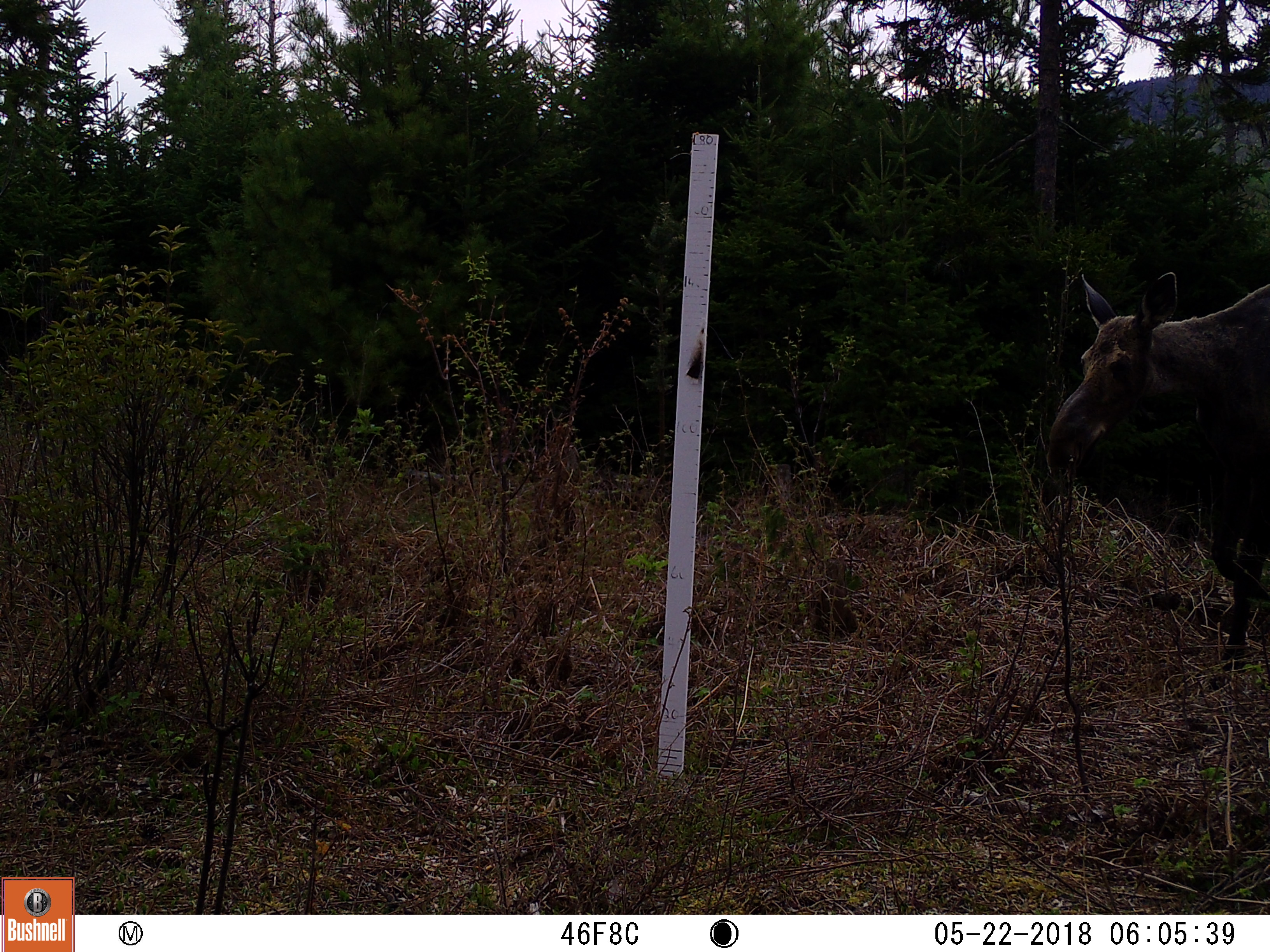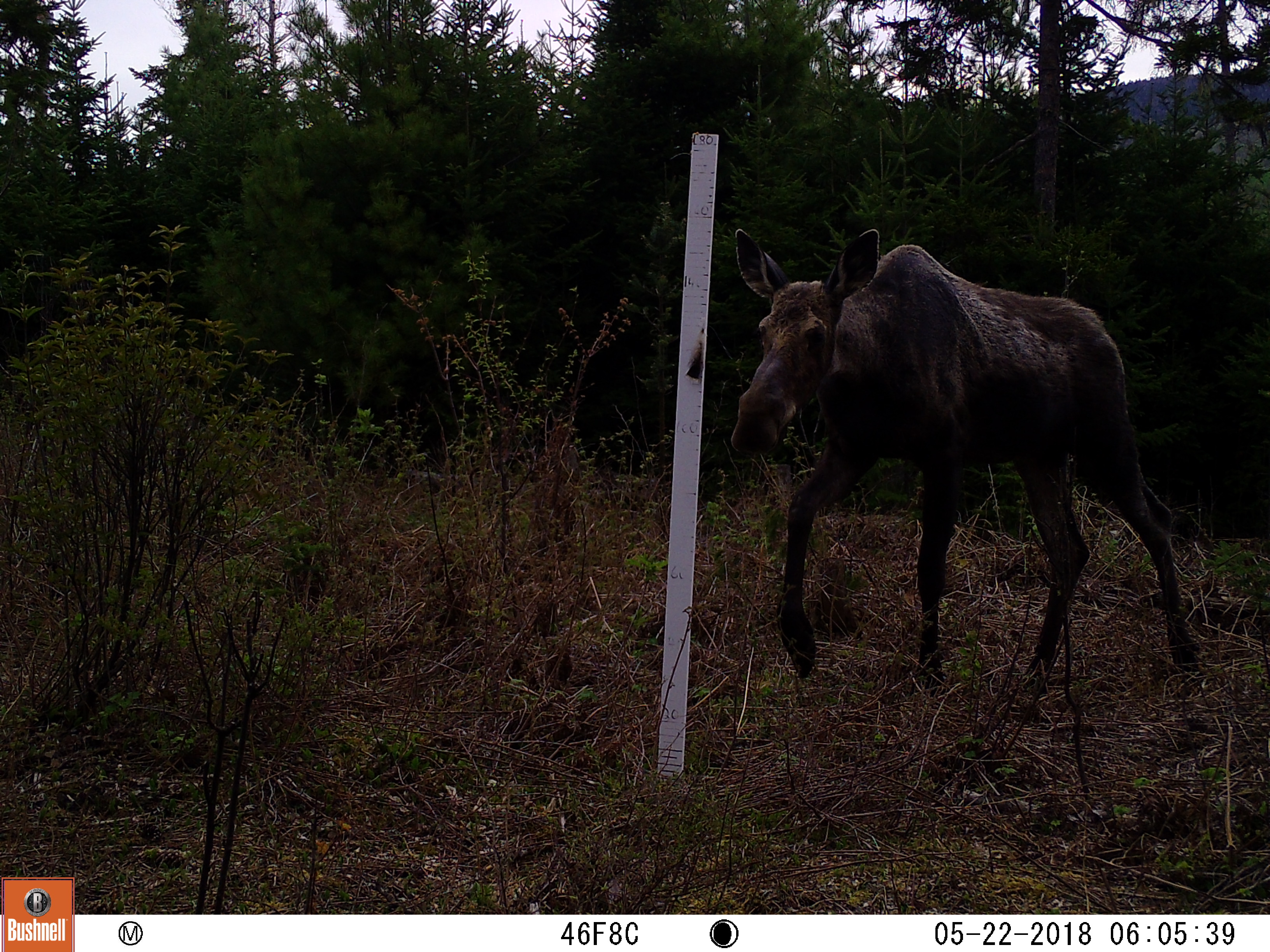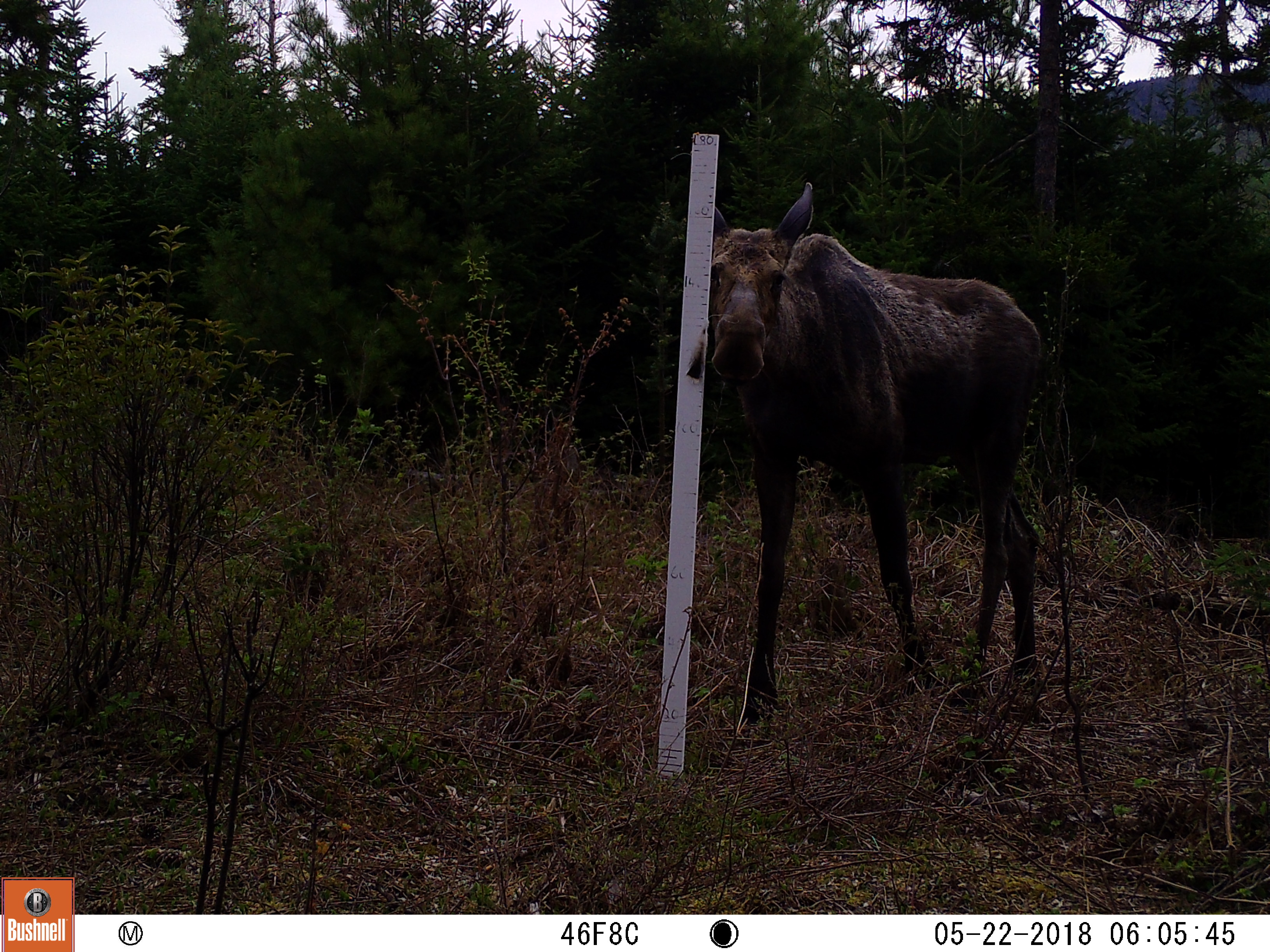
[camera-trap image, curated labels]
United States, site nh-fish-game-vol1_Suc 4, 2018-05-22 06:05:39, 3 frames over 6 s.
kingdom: Animalia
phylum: Chordata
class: Mammalia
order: Artiodactyla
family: Cervidae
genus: Alces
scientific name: Alces alces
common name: moose